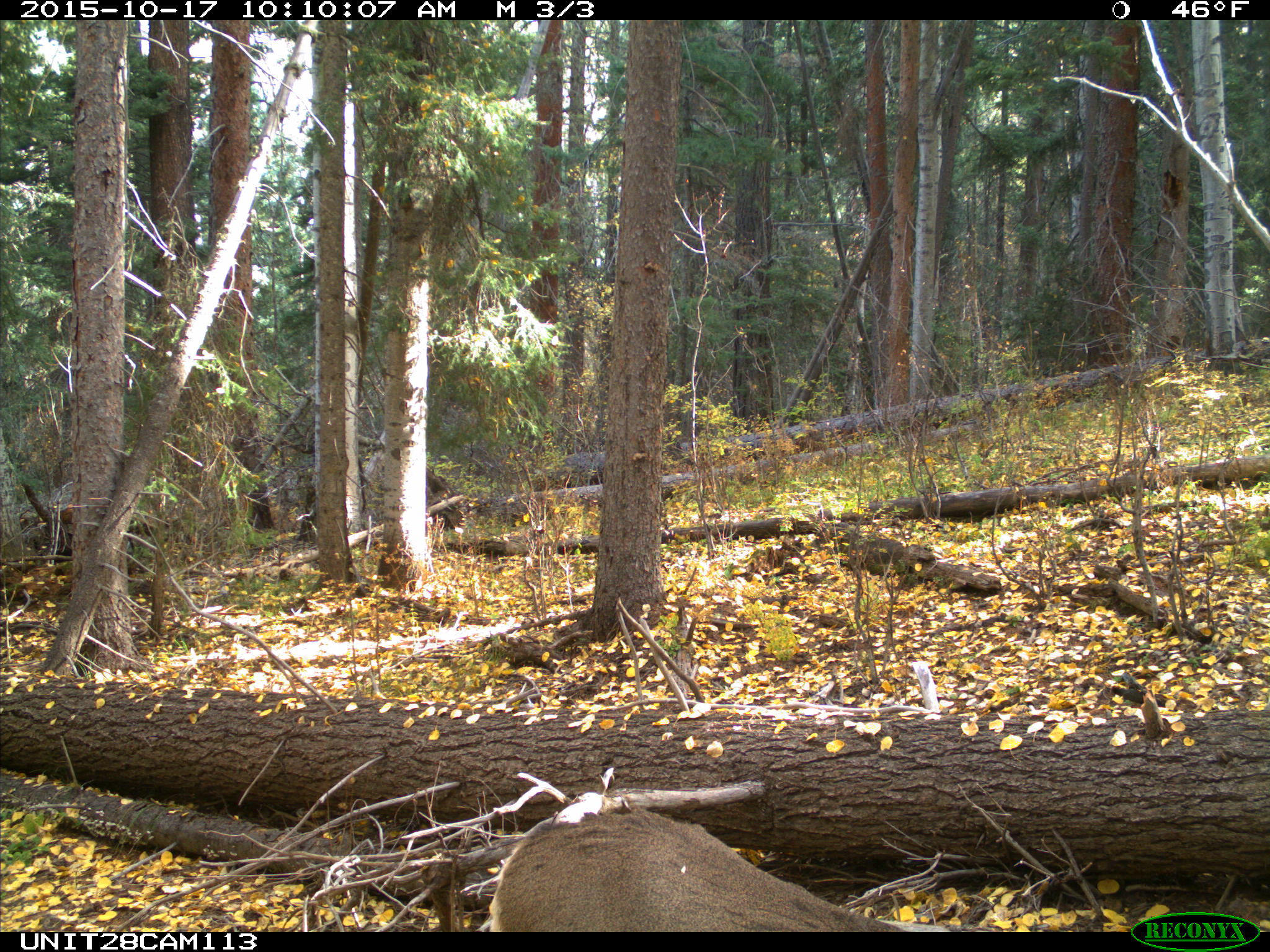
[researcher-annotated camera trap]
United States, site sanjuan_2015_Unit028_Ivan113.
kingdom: Animalia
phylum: Chordata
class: Mammalia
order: Artiodactyla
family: Cervidae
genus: Odocoileus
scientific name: Odocoileus hemionus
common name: mule deer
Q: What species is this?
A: Odocoileus hemionus (mule deer).